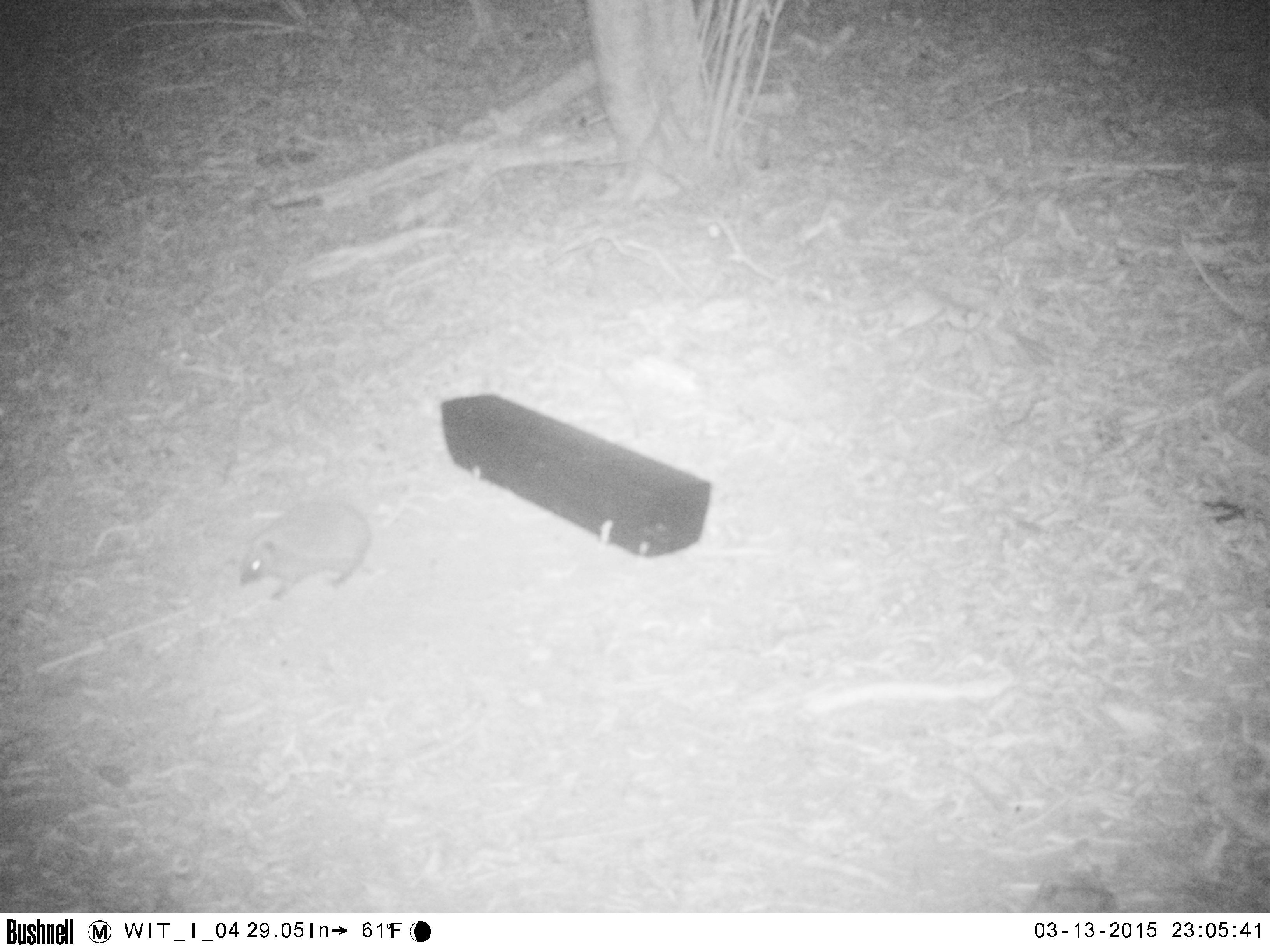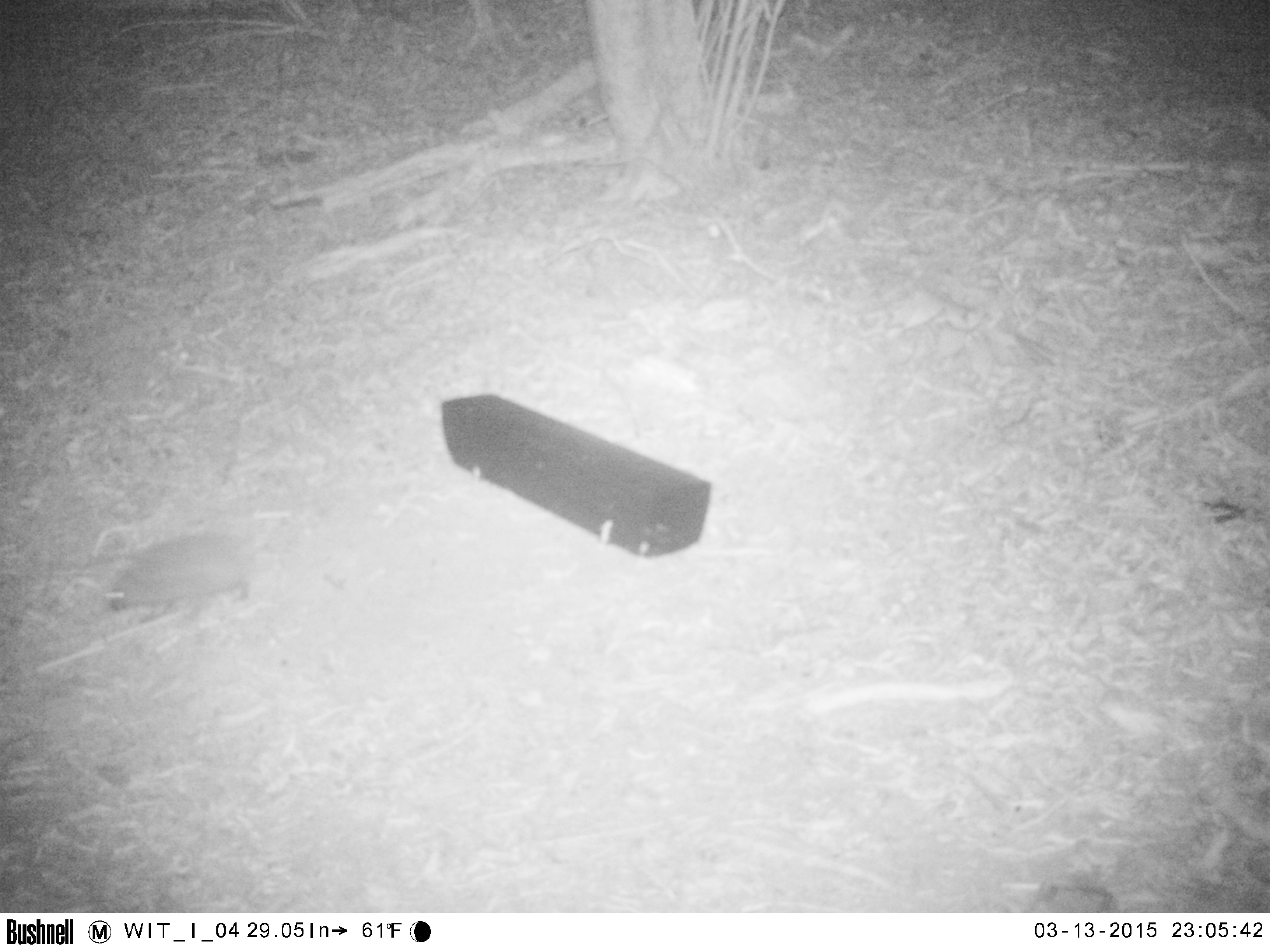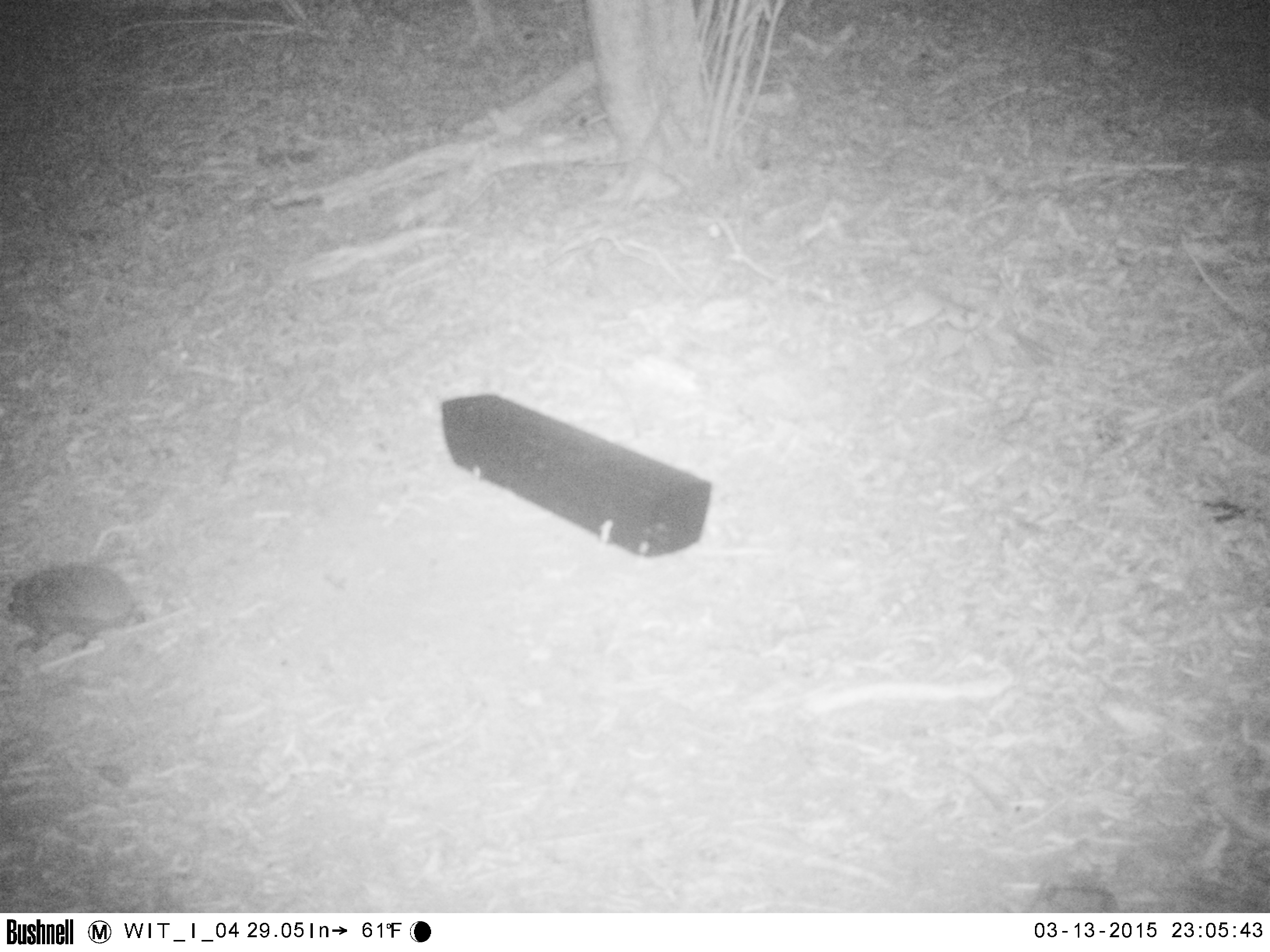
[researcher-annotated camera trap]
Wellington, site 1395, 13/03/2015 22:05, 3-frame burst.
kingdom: Animalia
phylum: Chordata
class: Mammalia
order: Eulipotyphla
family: Erinaceidae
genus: Erinaceus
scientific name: Erinaceus europaeus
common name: hedgehog